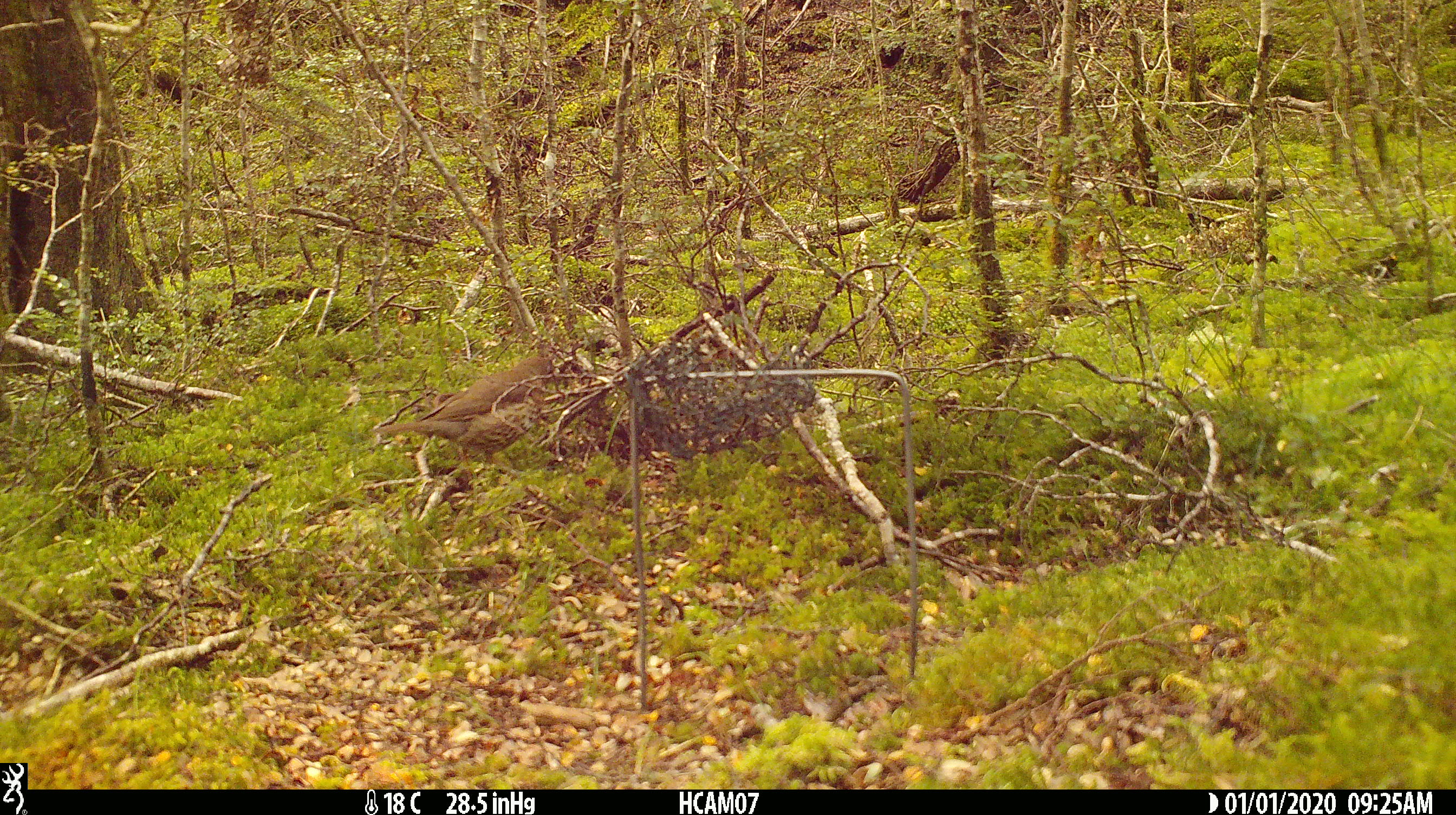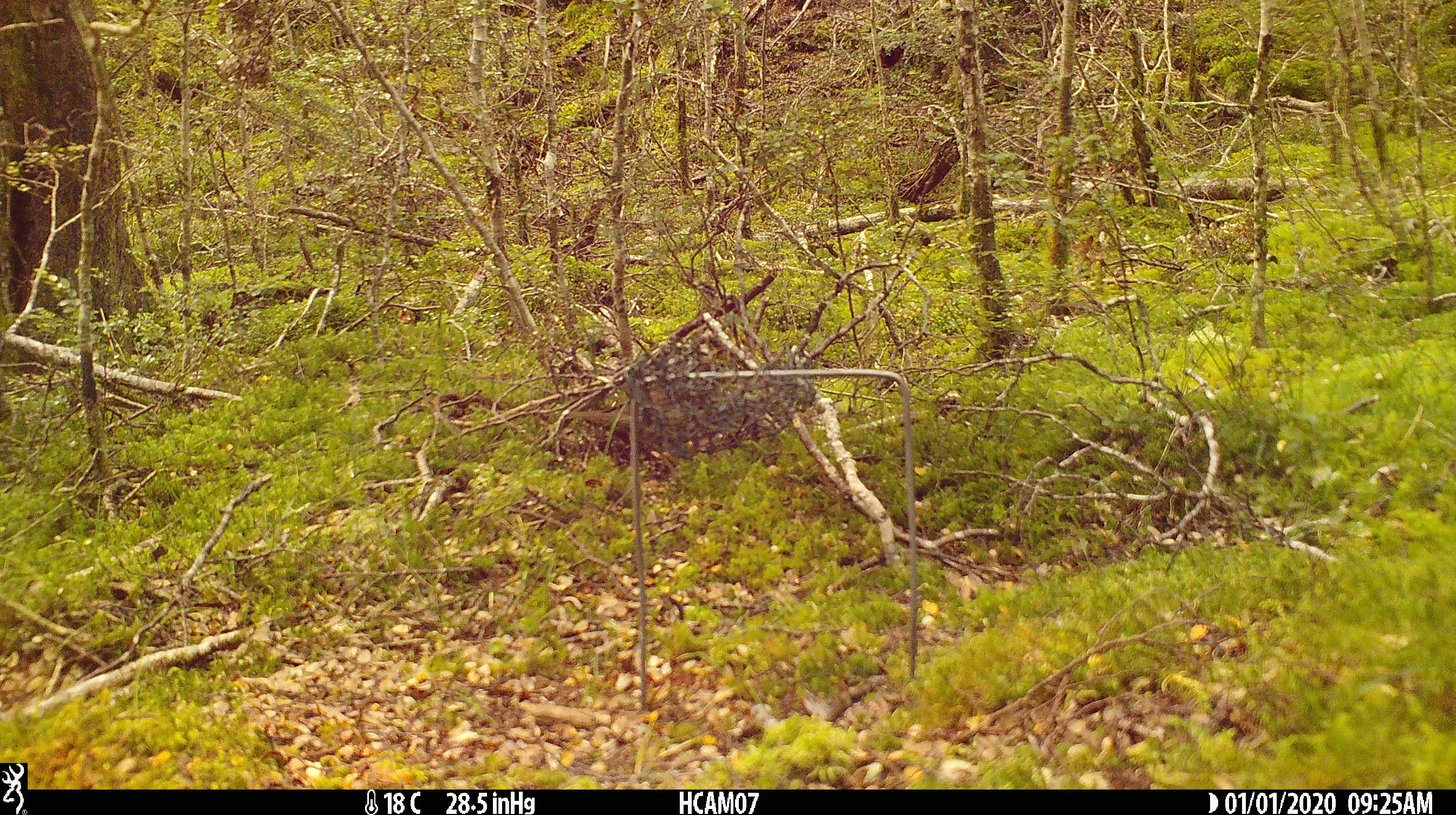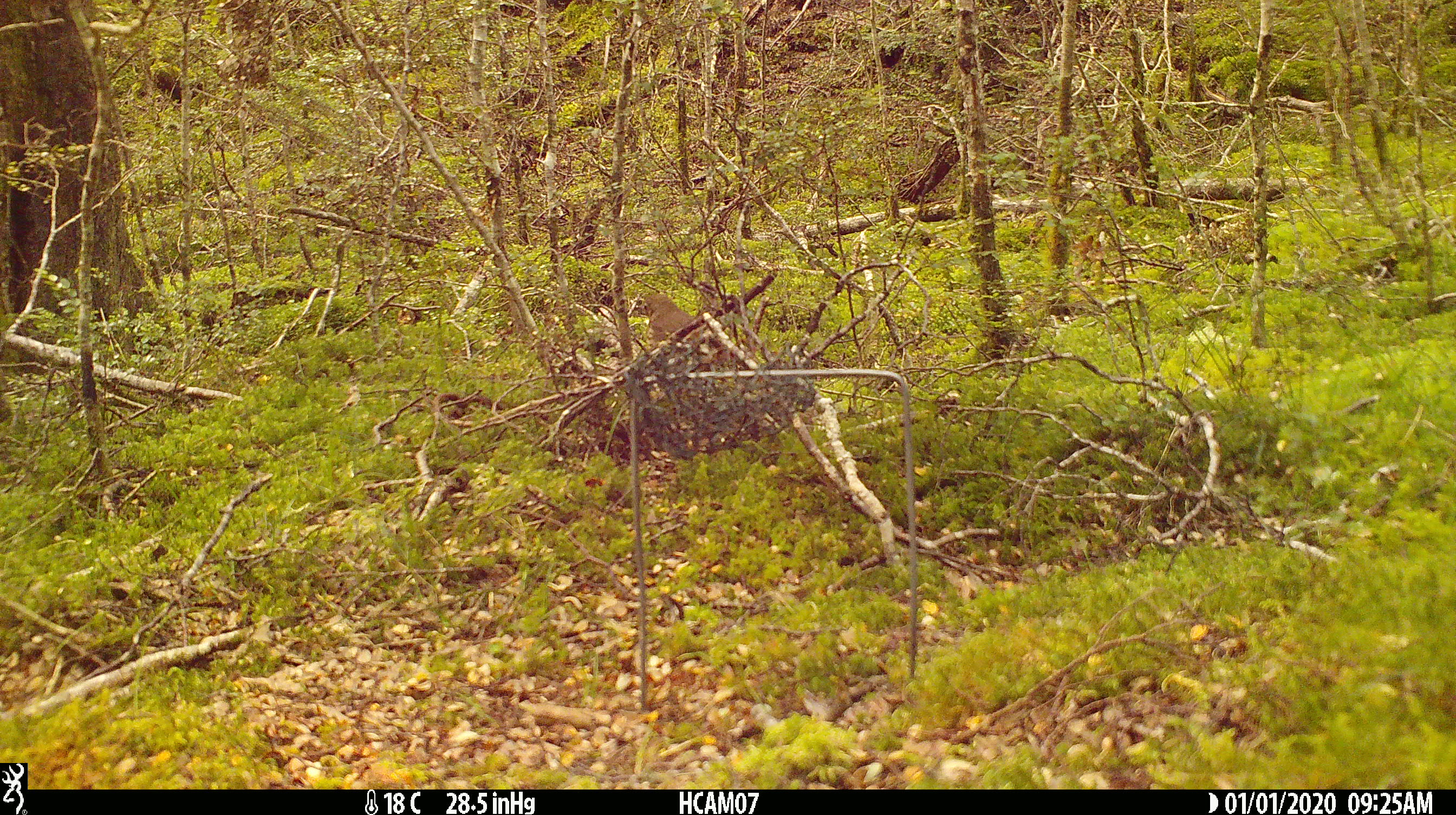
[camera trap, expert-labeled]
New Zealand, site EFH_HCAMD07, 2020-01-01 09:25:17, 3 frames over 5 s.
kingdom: Animalia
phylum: Chordata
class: Aves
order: Passeriformes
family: Turdidae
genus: Turdus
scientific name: Turdus philomelos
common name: song thrush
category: thrush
Thrush (song thrush) (Turdus philomelos).